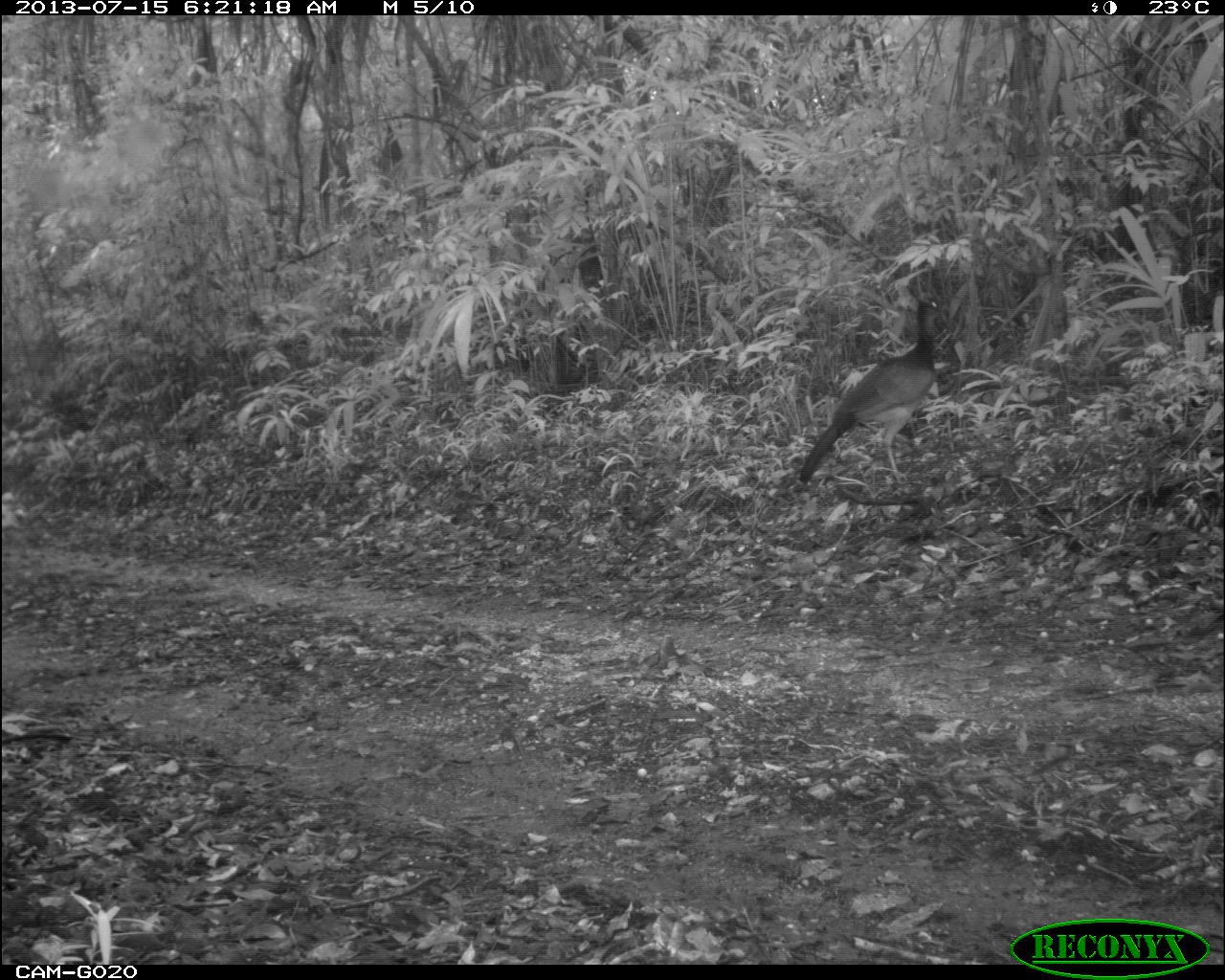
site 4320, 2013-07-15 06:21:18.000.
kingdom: Animalia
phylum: Chordata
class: Aves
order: Galliformes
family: Cracidae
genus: Crax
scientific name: Crax rubra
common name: great curassow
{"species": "Crax rubra (great curassow)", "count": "1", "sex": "female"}